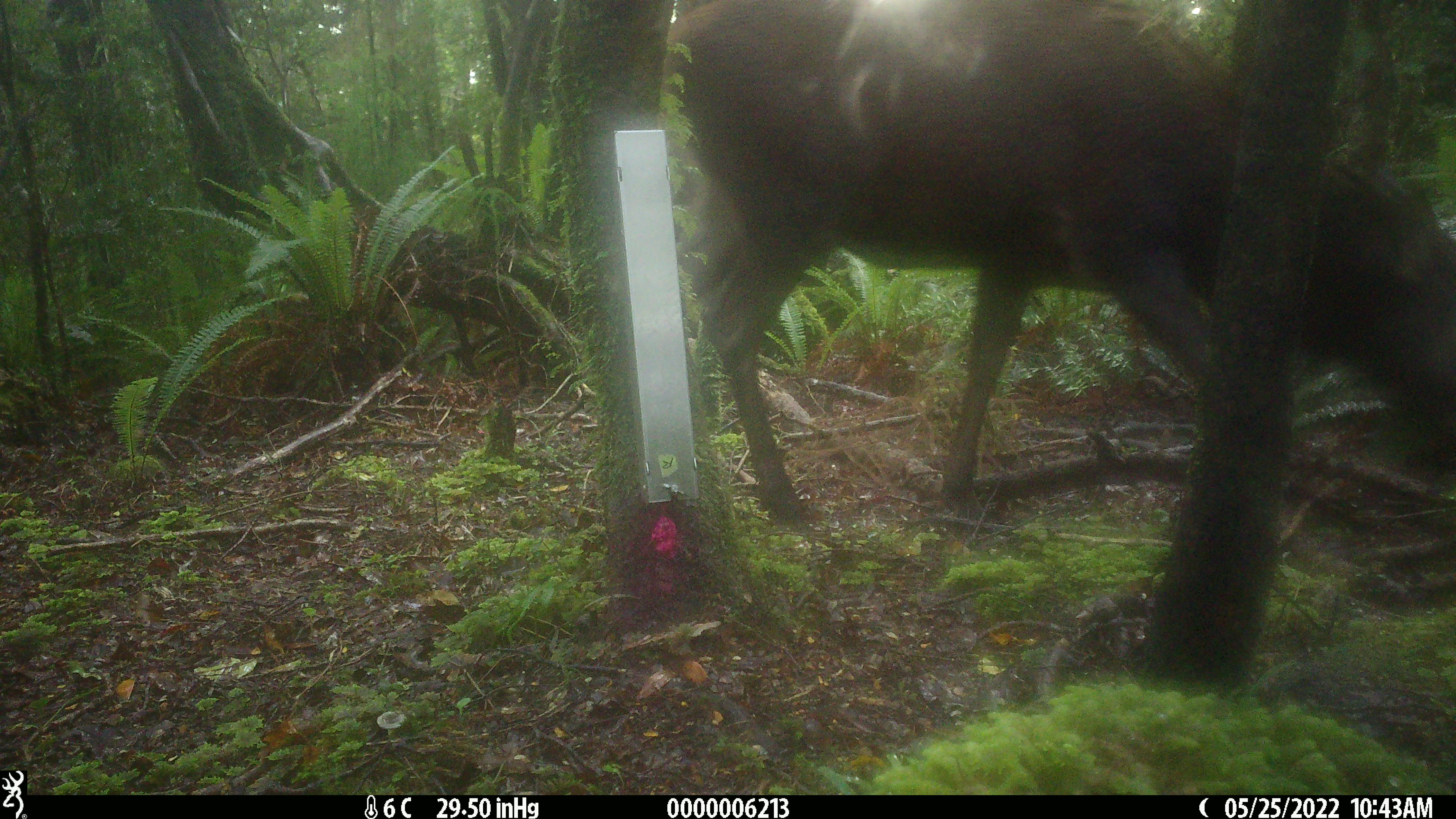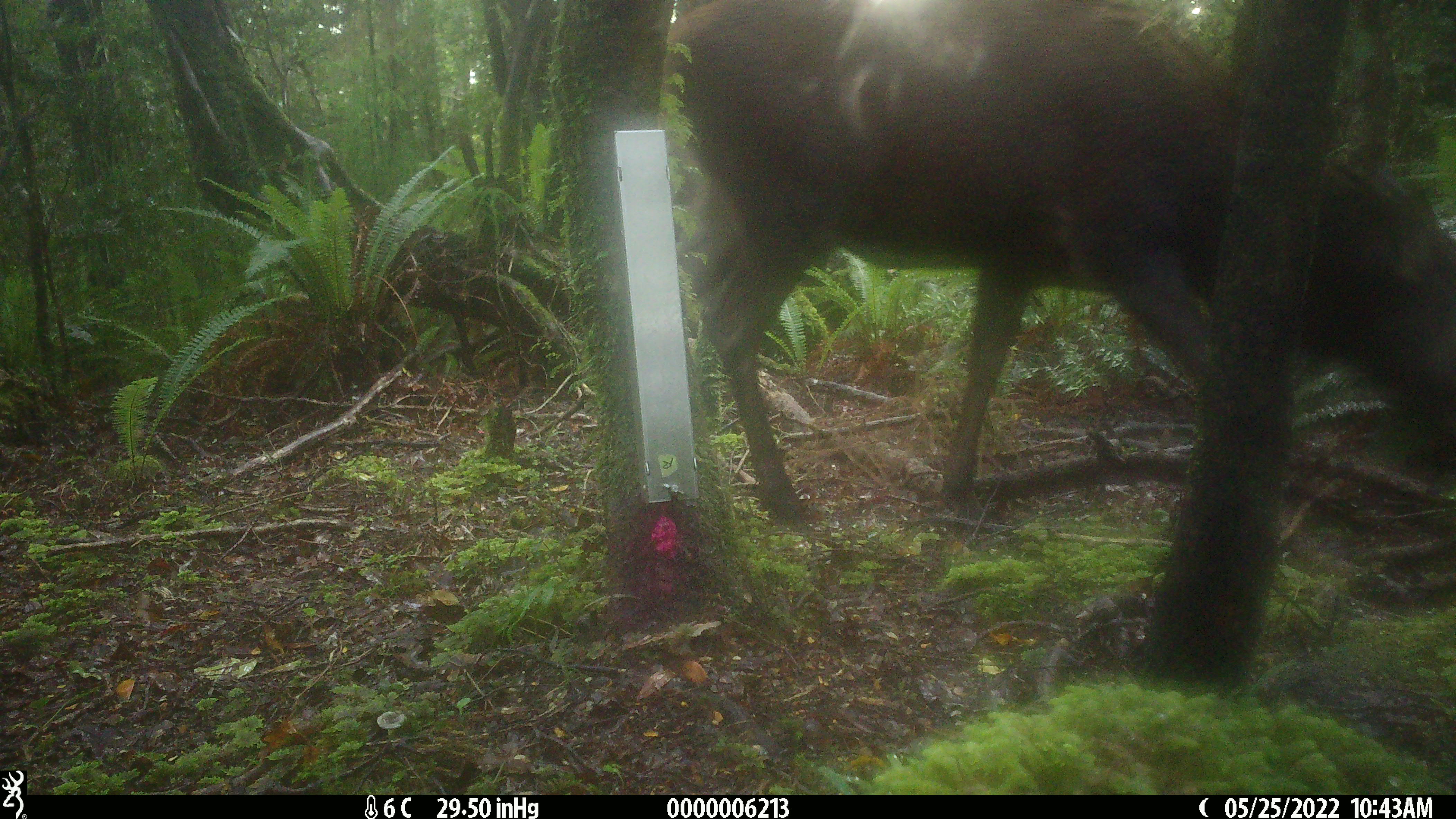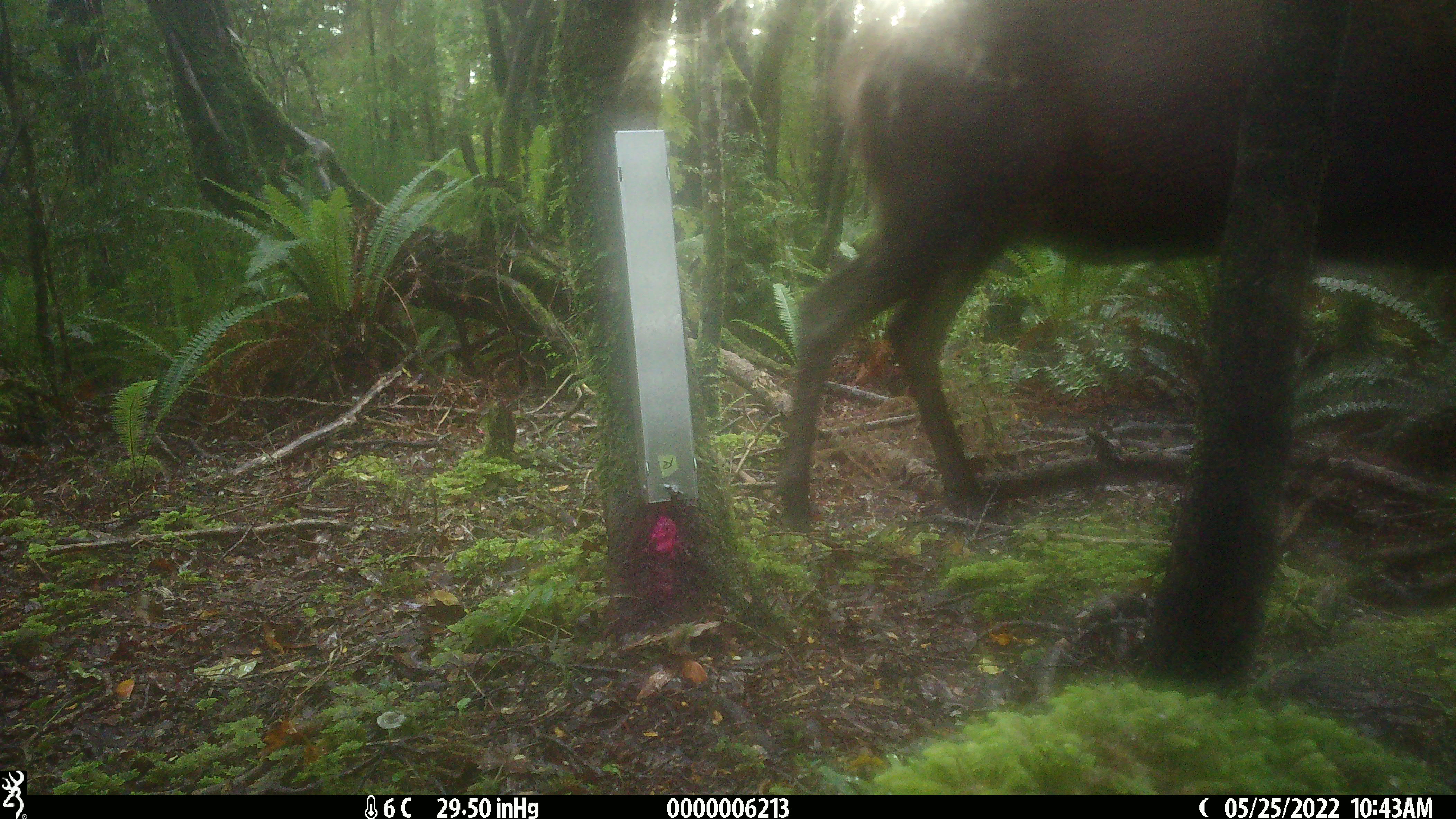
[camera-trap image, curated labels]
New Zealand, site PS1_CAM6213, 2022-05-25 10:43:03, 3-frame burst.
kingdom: Animalia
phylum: Chordata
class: Mammalia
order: Artiodactyla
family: Cervidae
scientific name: Cervidae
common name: deer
Deer (Cervidae).